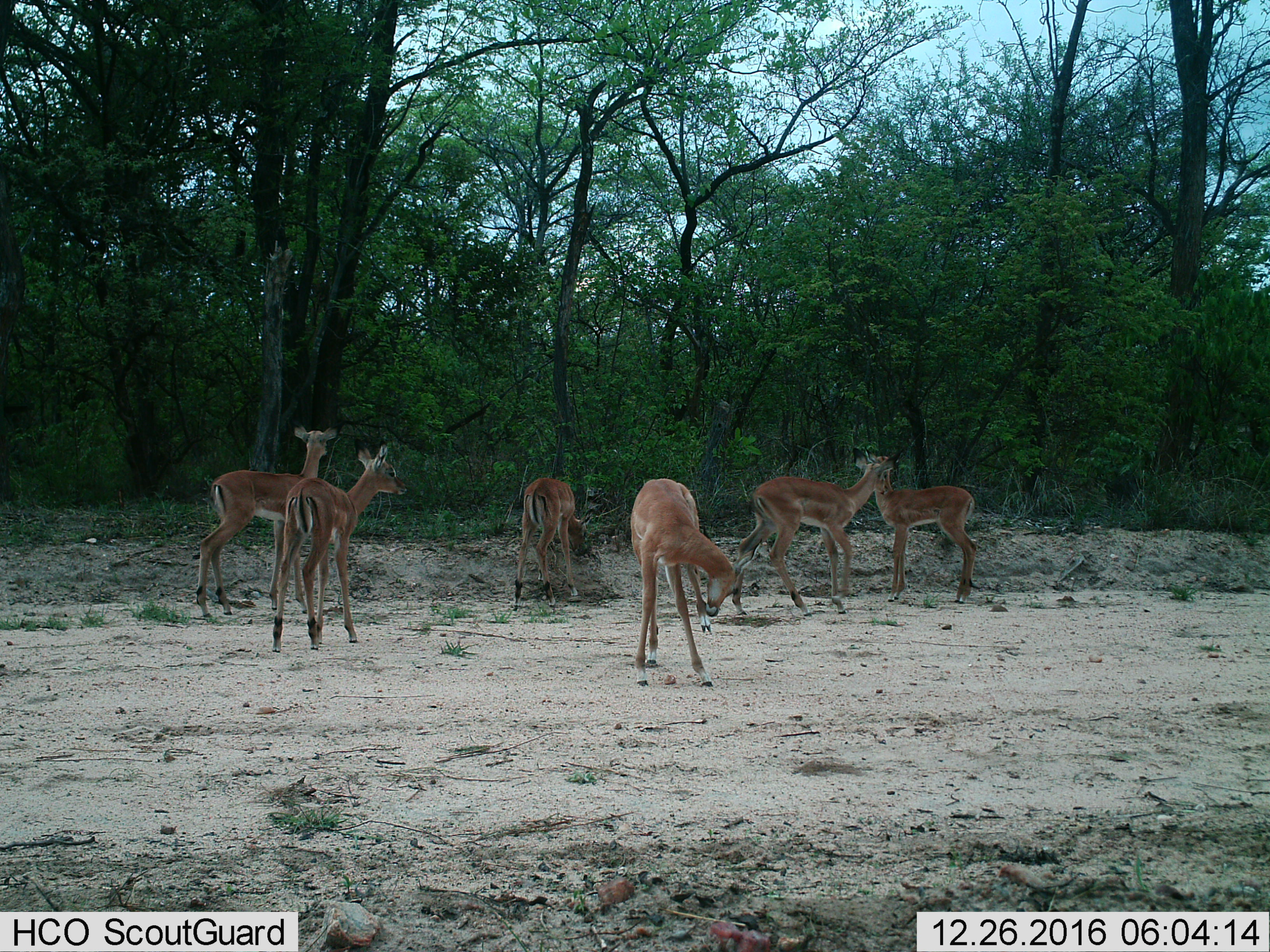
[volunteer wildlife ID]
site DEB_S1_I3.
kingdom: Animalia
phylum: Chordata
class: Mammalia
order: Artiodactyla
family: Bovidae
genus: Aepyceros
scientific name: Aepyceros melampus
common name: impala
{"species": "impala (Aepyceros melampus)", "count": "6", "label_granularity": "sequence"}